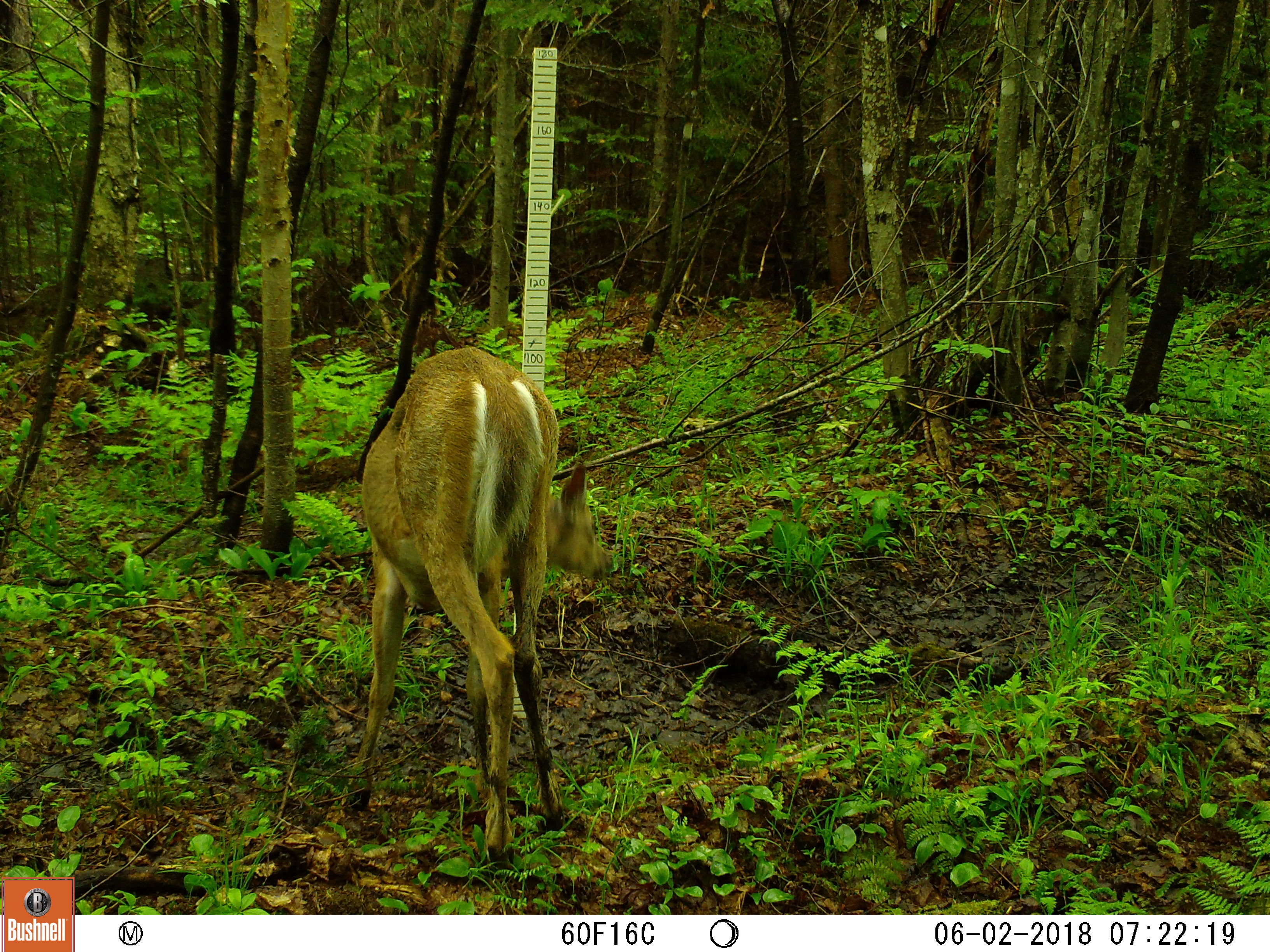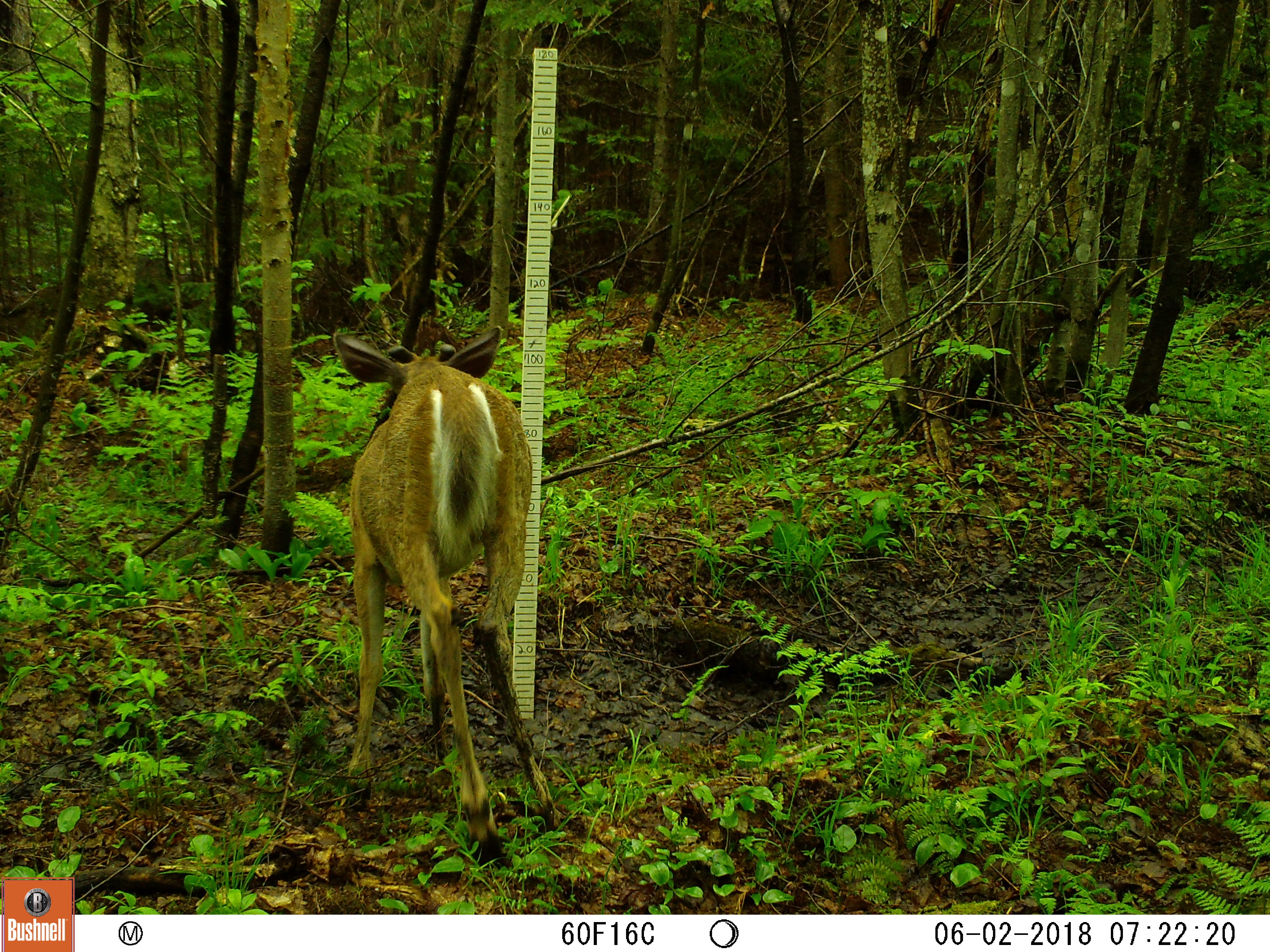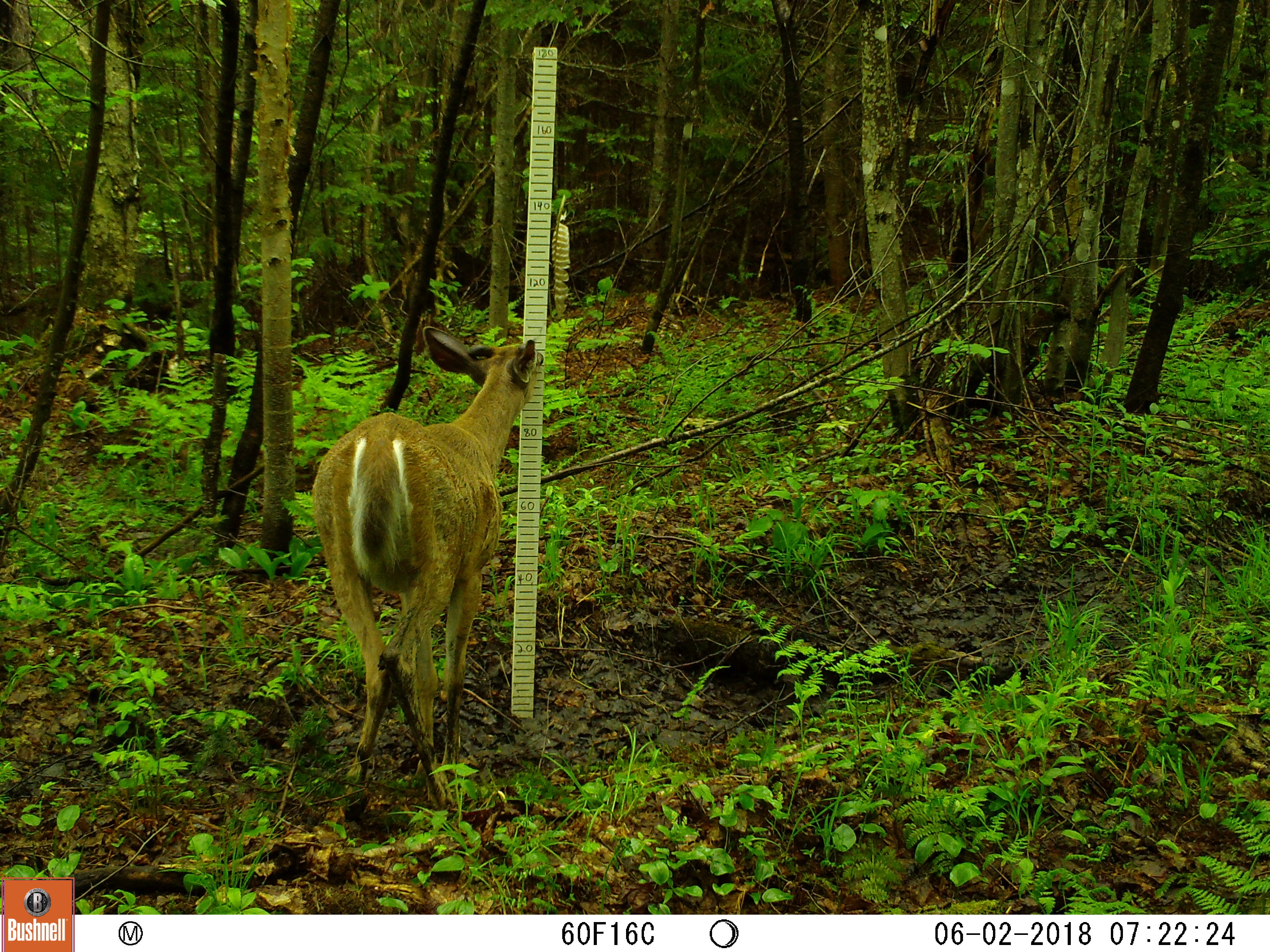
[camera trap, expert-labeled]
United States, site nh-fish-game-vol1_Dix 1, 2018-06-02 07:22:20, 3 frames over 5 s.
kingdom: Animalia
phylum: Chordata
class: Mammalia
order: Artiodactyla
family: Cervidae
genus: Odocoileus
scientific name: Odocoileus virginianus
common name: white-tailed deer